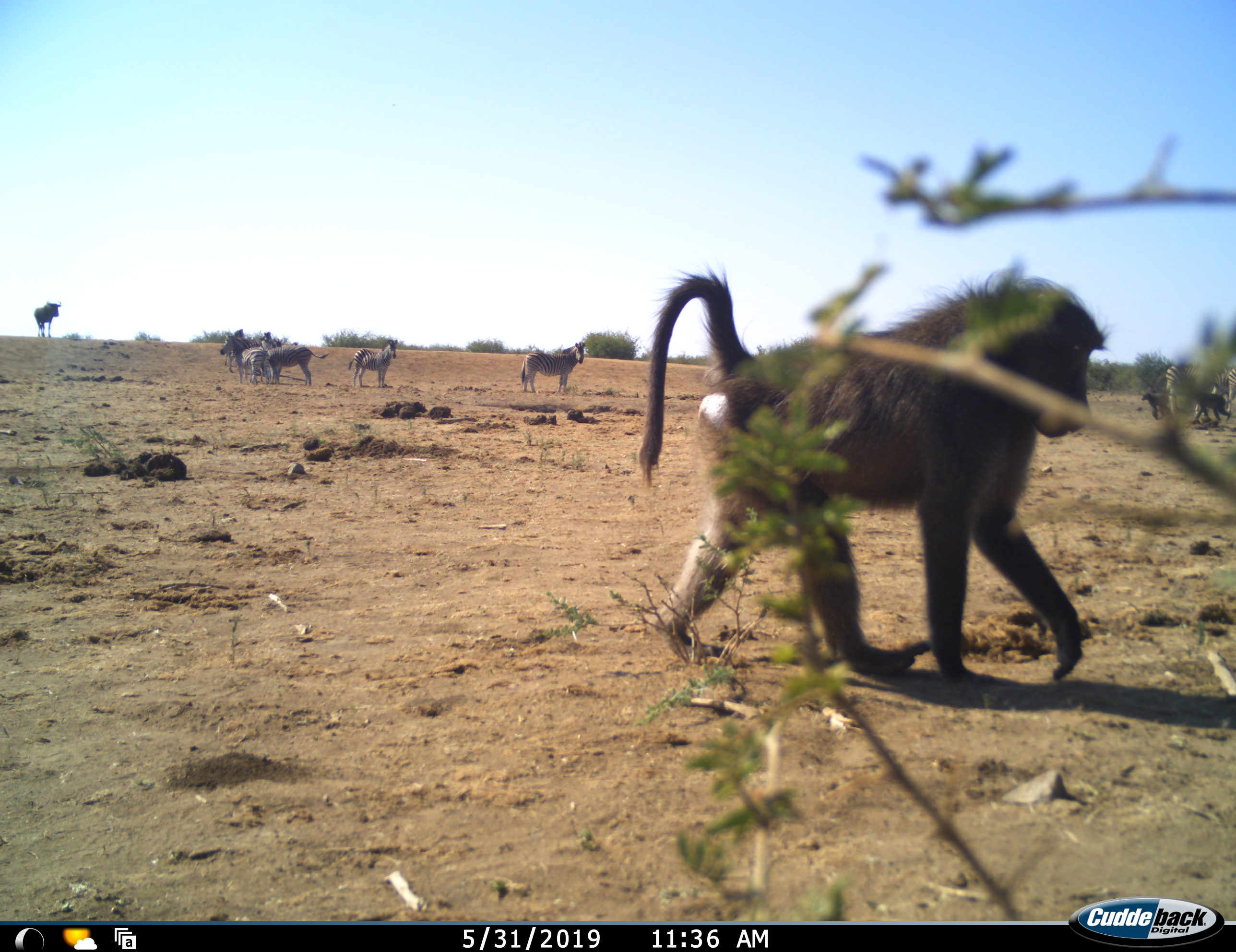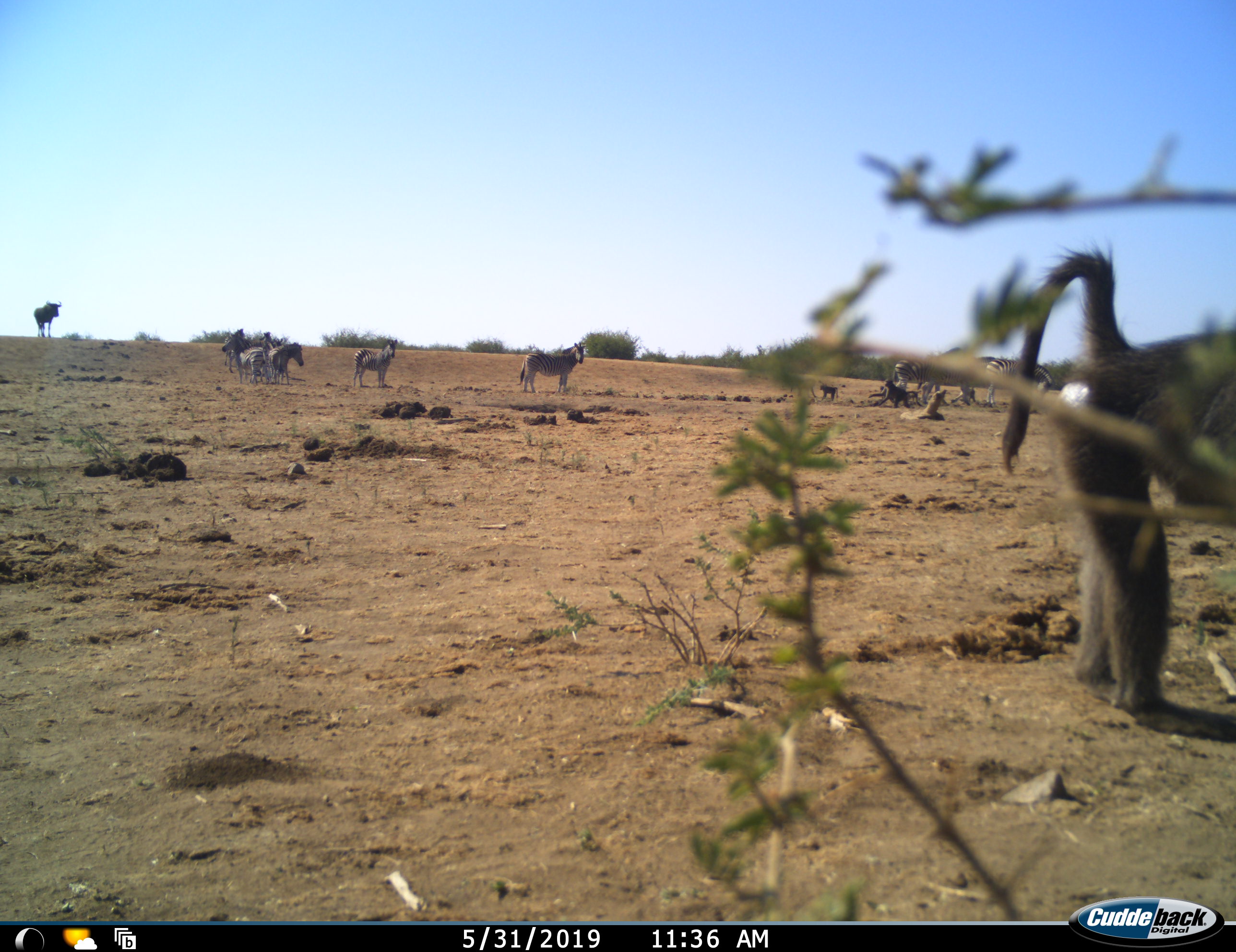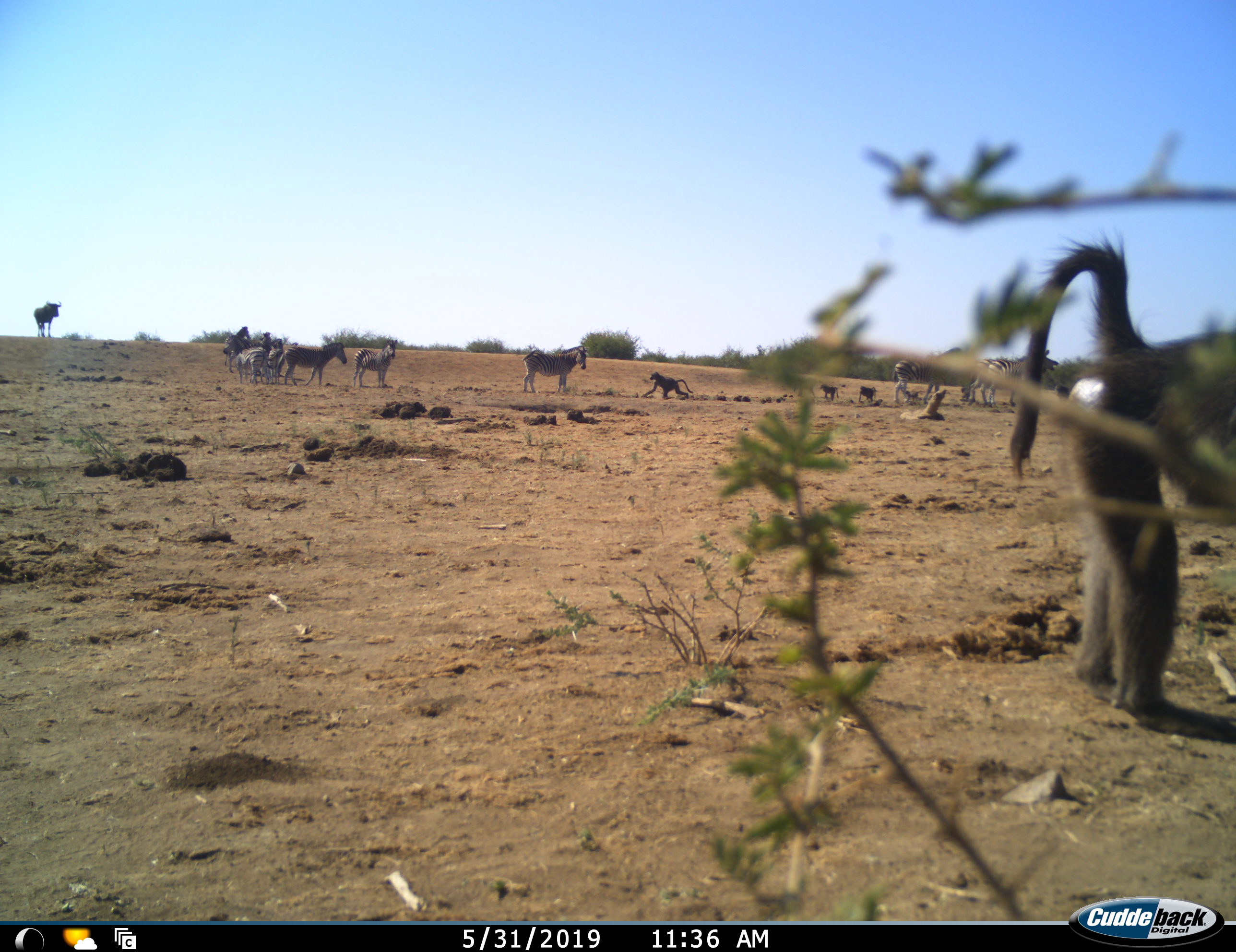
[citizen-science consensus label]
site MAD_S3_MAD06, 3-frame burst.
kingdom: Animalia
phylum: Chordata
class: Mammalia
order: Primates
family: Cercopithecidae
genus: Papio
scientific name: Papio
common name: baboon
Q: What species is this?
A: Baboon (Papio).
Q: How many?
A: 4.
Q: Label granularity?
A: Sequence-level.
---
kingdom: Animalia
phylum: Chordata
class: Mammalia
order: Artiodactyla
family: Bovidae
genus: Connochaetes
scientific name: Connochaetes taurinus taurinus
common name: blue wildebeest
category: wildebeestblue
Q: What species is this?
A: Wildebeestblue (blue wildebeest) (Connochaetes taurinus taurinus).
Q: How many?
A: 1.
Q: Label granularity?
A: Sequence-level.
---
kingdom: Animalia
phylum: Chordata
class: Mammalia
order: Perissodactyla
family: Equidae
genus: Equus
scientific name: Equus quagga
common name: plains zebra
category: zebraplains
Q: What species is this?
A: Zebraplains (plains zebra) (Equus quagga).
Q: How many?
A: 10.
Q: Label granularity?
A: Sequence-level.